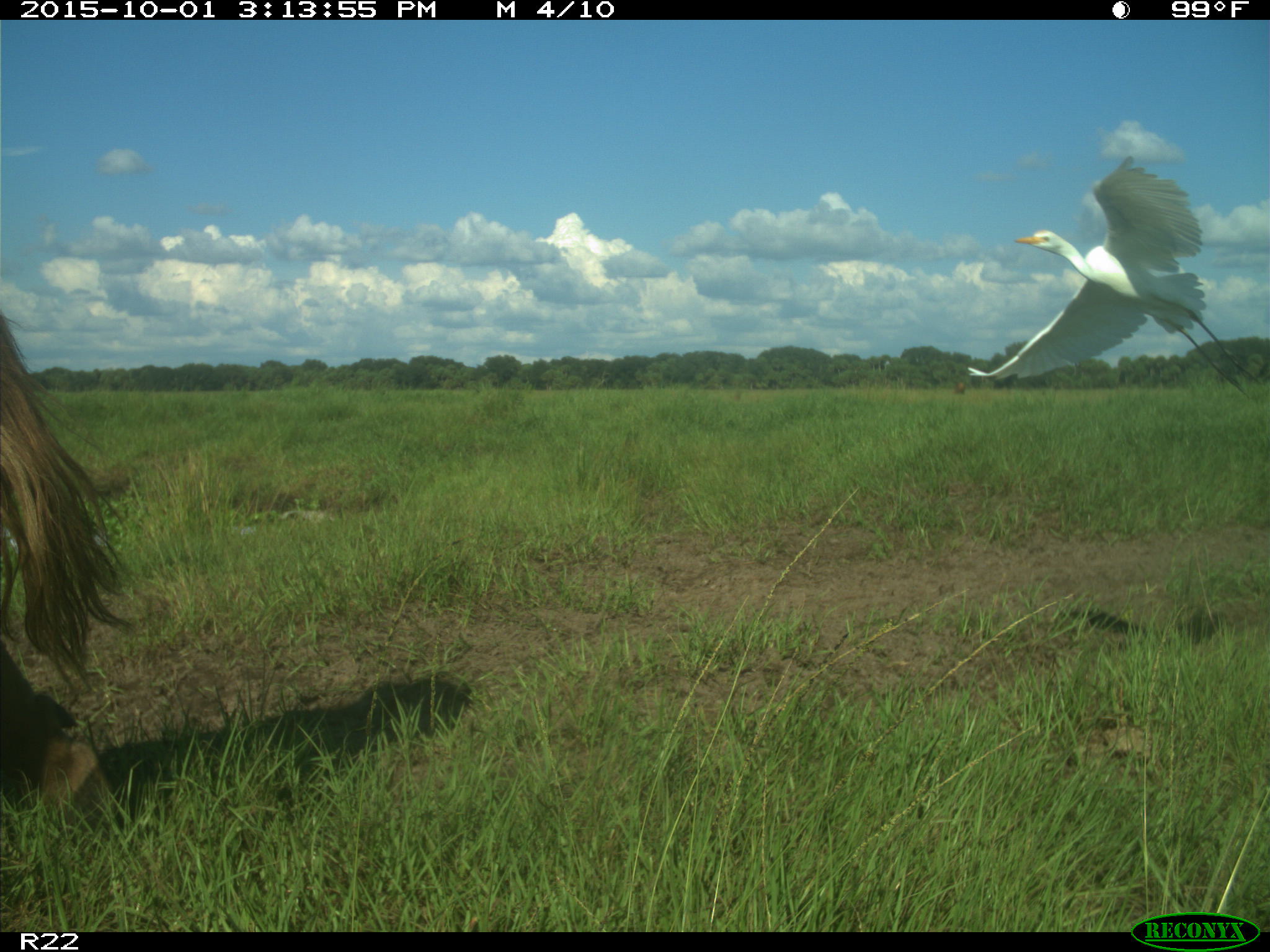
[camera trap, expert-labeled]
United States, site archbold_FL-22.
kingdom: Animalia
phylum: Chordata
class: Mammalia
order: Artiodactyla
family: Bovidae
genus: Bos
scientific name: Bos taurus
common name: domestic cow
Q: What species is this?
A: Bos taurus (domestic cow).